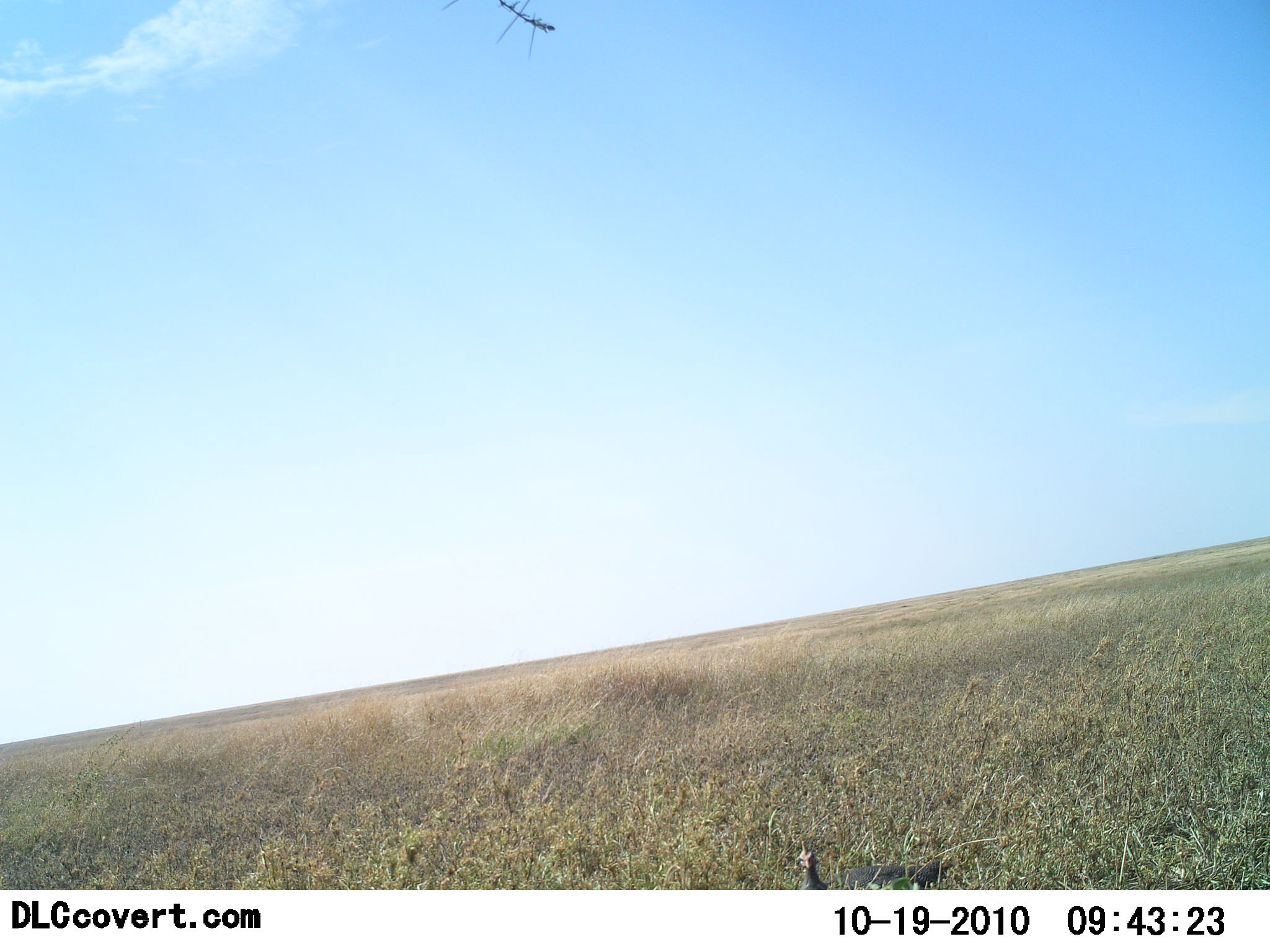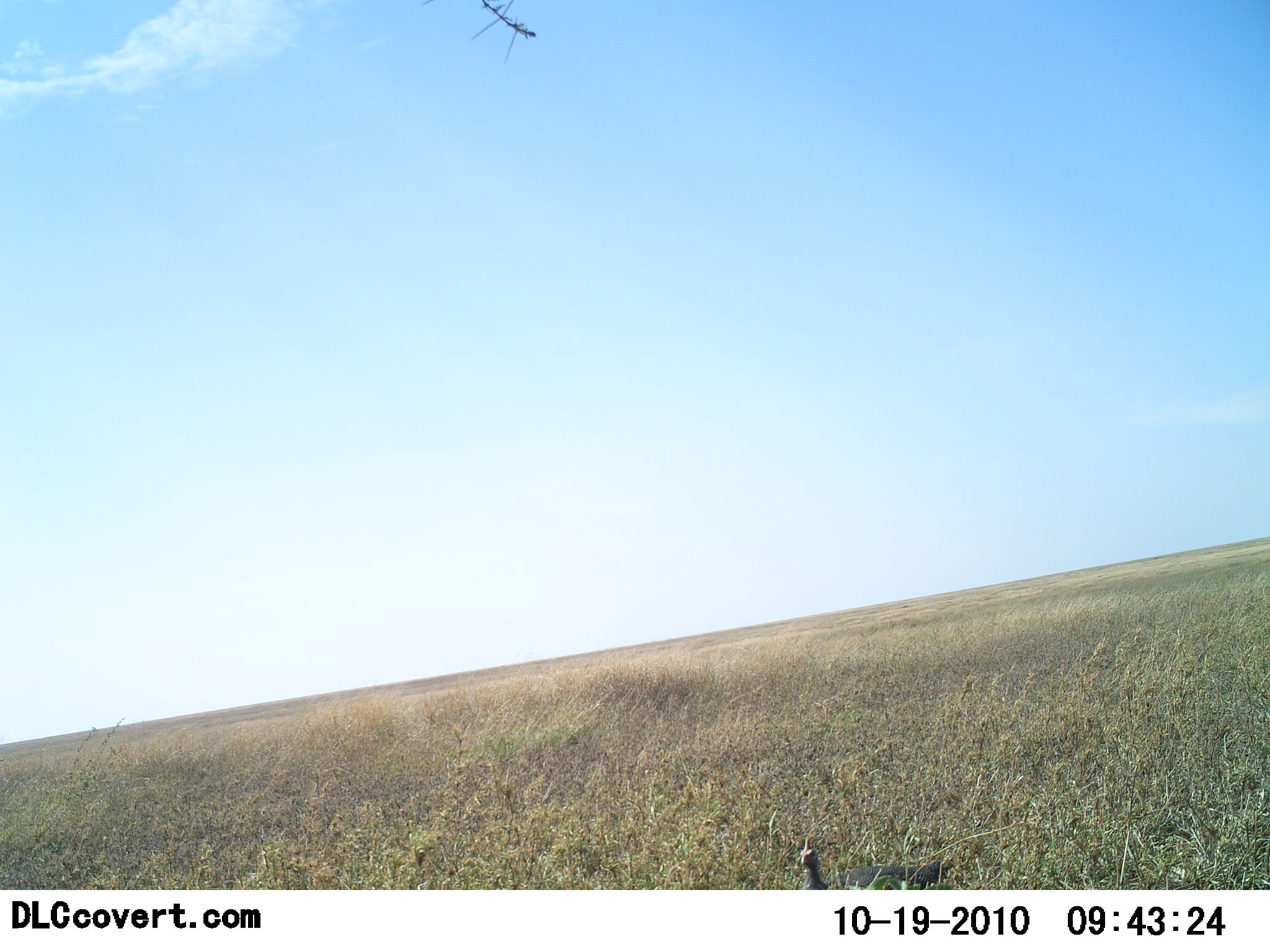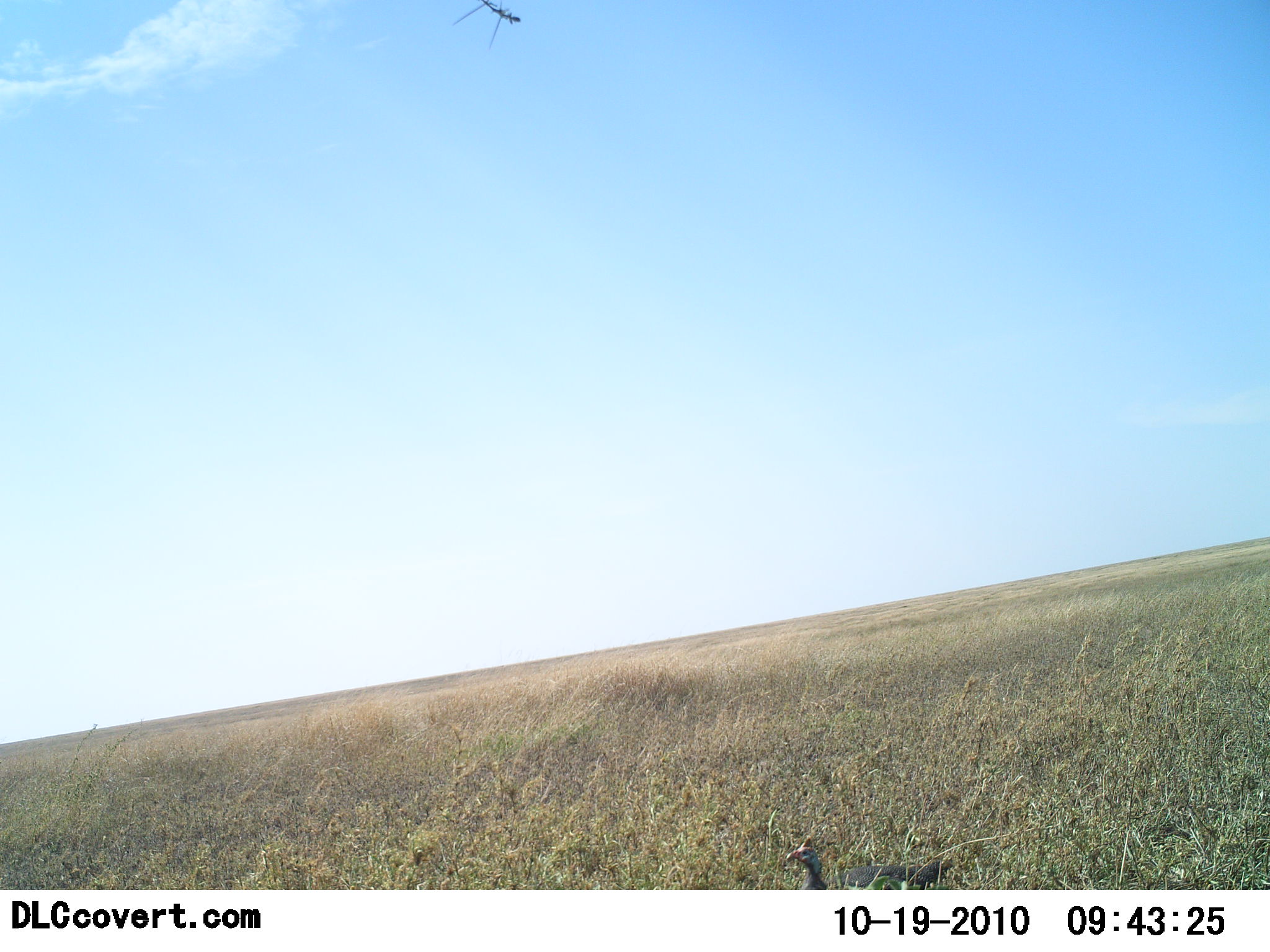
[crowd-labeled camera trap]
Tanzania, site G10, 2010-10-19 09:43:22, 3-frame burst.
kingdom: Animalia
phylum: Chordata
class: Aves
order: Galliformes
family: Numididae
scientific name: Numididae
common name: guinea fowl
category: guineafowl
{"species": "guineafowl (guinea fowl) (Numididae)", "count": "1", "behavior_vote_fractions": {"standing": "87%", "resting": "13%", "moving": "0%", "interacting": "0%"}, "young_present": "0%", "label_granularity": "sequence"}